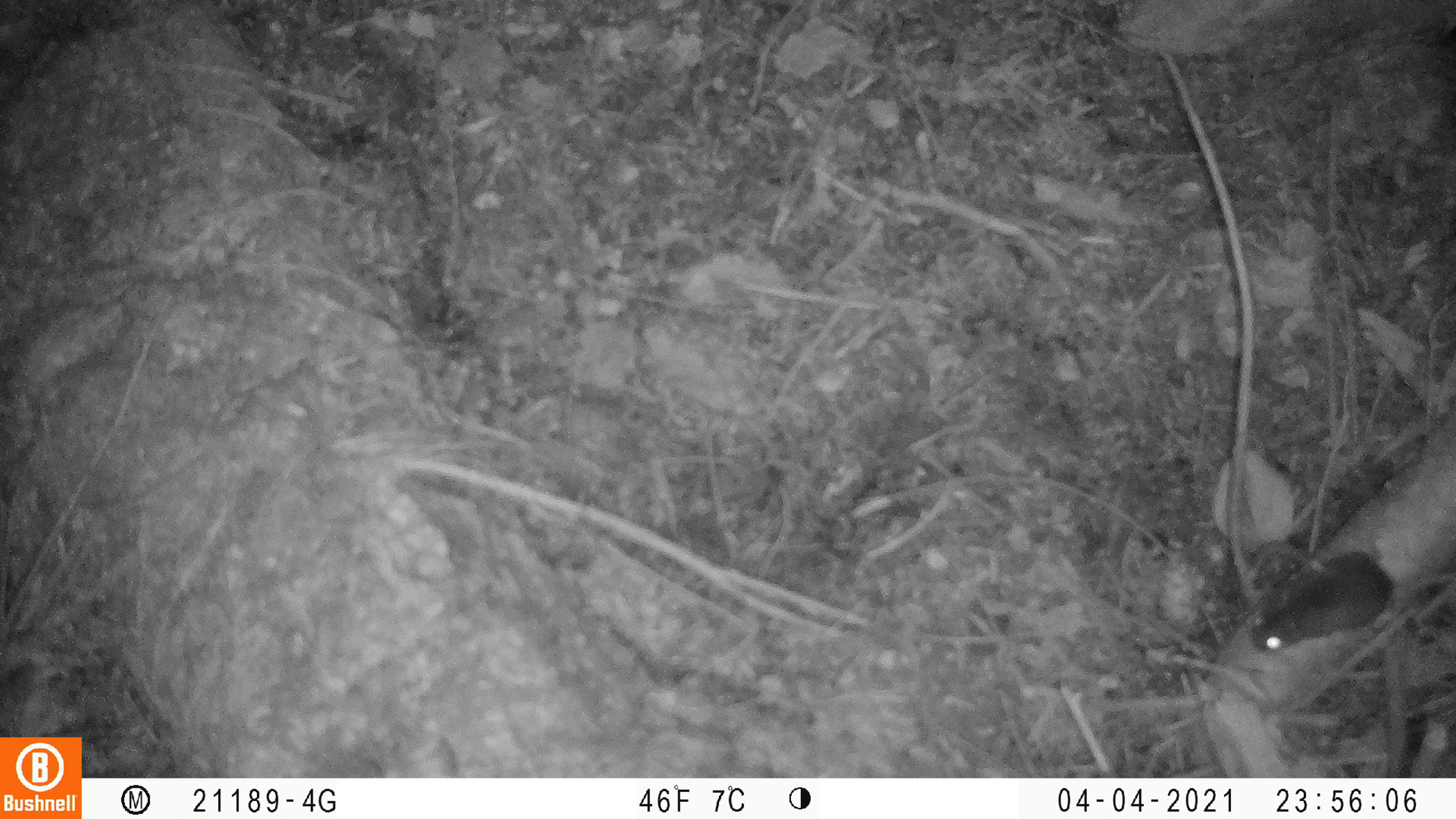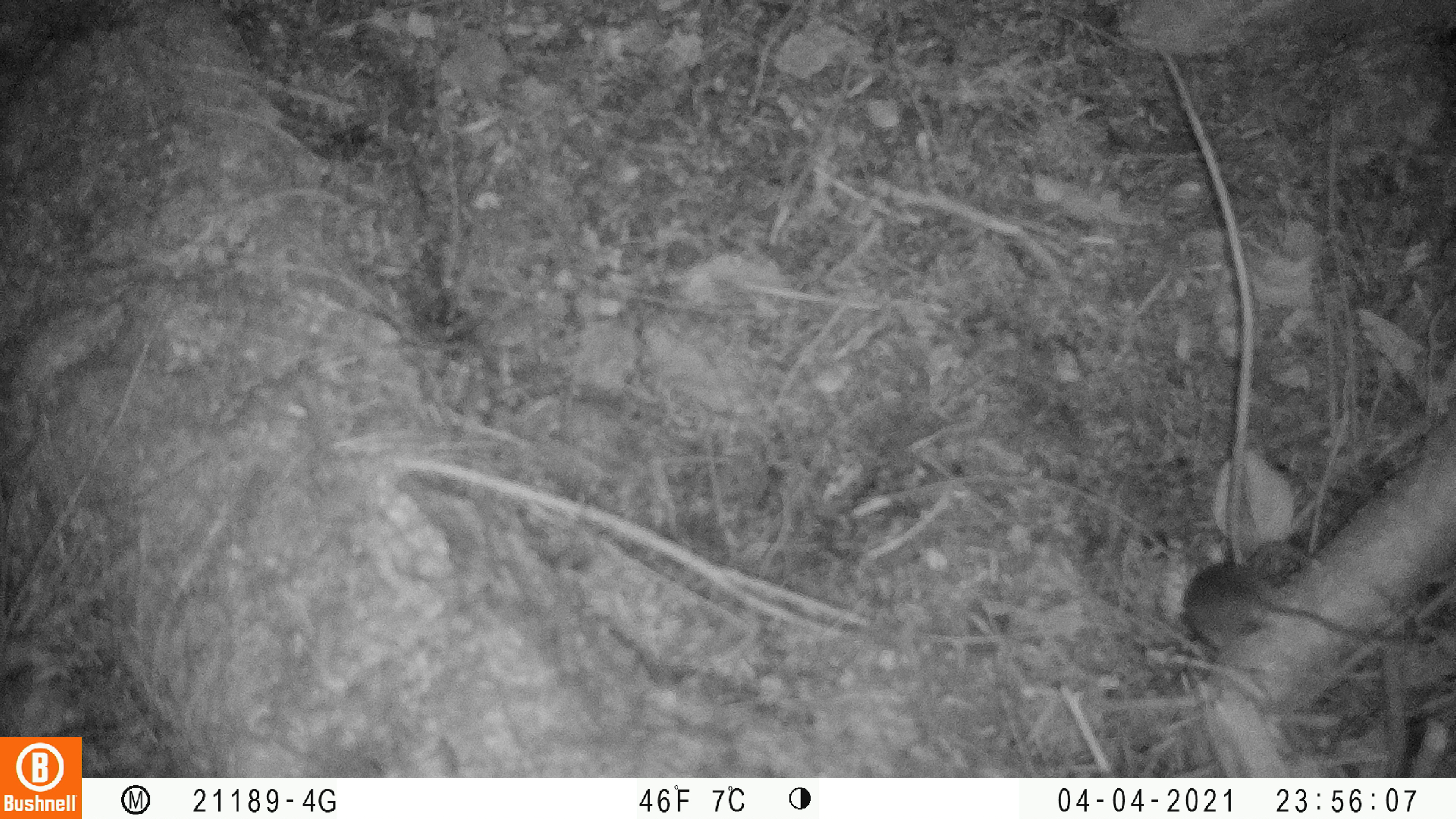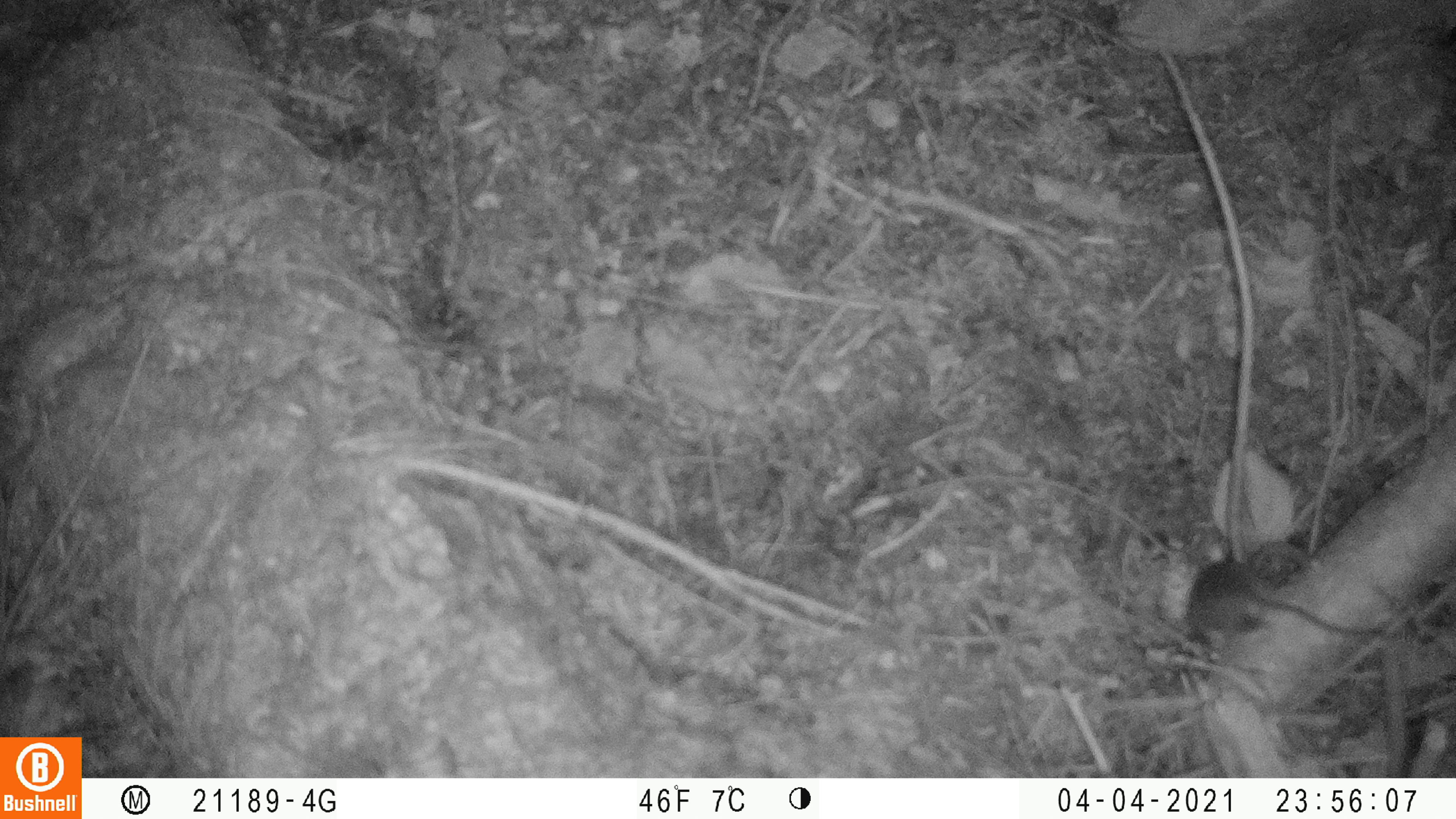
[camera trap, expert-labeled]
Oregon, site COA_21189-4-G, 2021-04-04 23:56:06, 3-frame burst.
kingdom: Animalia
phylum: Chordata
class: Mammalia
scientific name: Mammalia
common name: small mammal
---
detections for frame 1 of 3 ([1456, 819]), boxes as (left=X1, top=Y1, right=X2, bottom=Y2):
small mammal: (left=1247, top=548, right=1451, bottom=655)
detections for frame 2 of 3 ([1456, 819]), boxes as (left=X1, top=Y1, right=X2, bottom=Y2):
small mammal: (left=1176, top=553, right=1420, bottom=660)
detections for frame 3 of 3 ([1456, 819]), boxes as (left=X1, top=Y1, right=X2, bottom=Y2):
small mammal: (left=1176, top=549, right=1385, bottom=658)